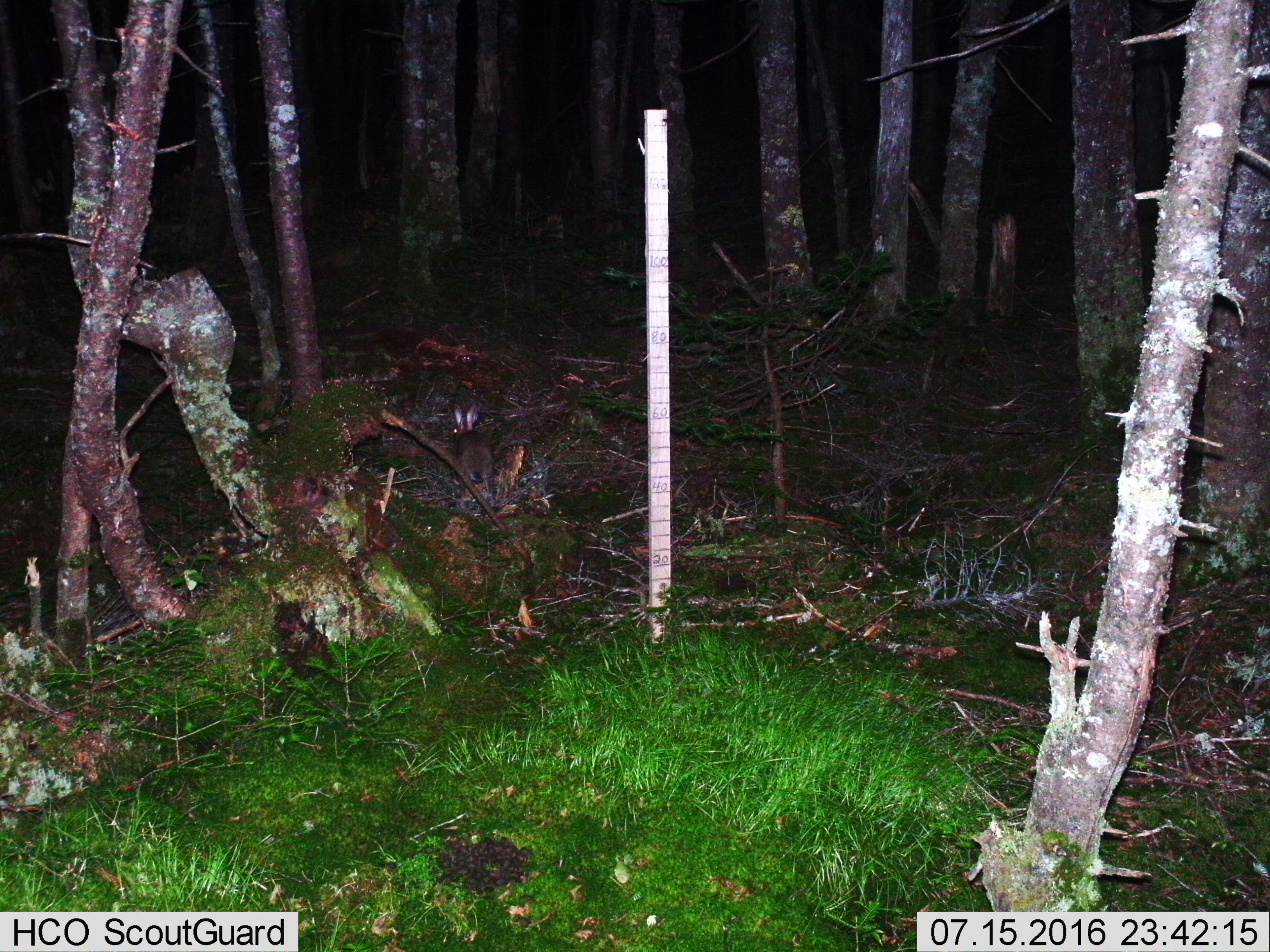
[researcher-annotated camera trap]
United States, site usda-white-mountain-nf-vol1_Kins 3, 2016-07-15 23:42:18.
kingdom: Animalia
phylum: Chordata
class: Mammalia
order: Lagomorpha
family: Leporidae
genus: Lepus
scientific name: Lepus americanus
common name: snowshoe hare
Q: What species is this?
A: Snowshoe hare (Lepus americanus).